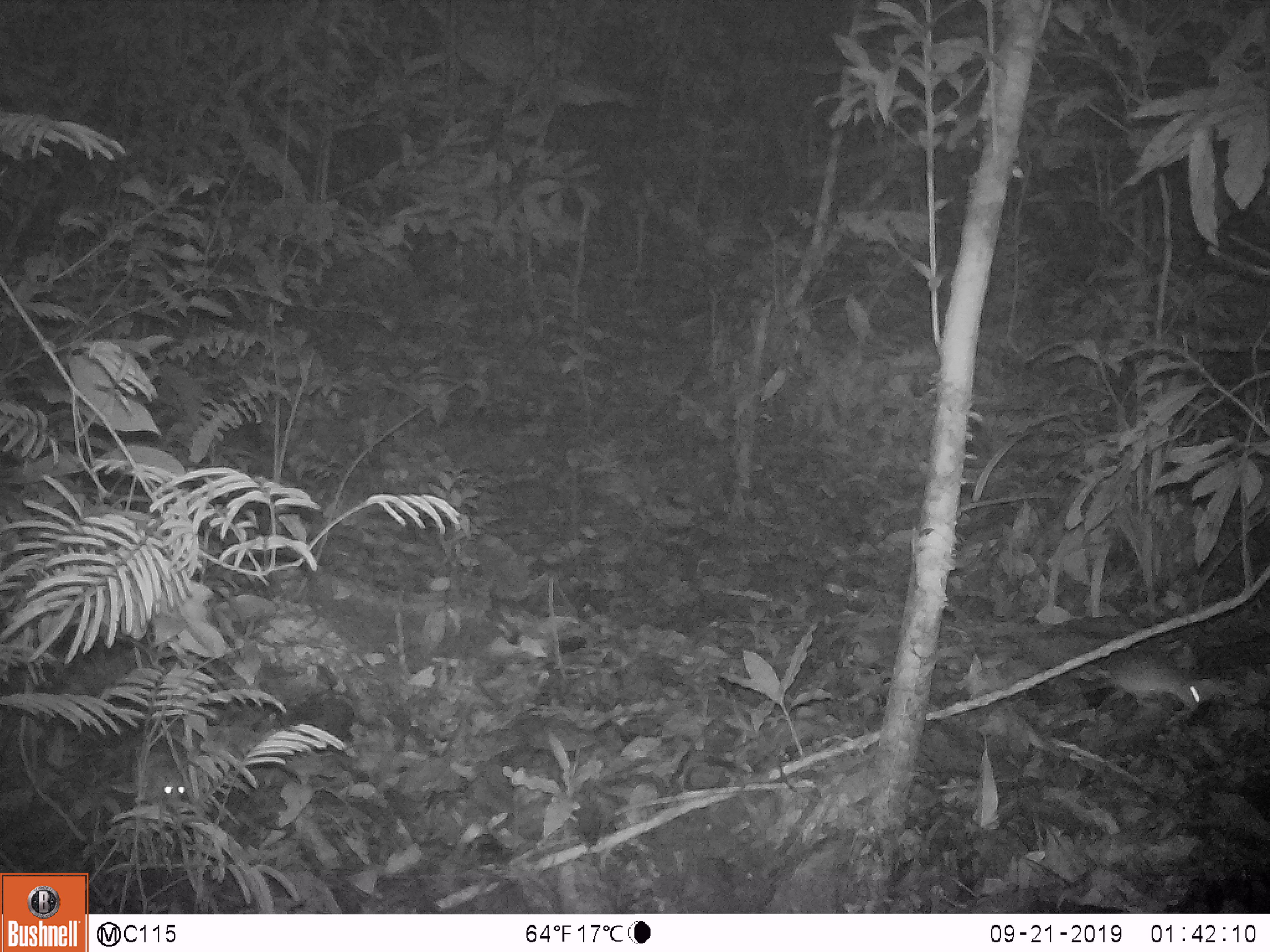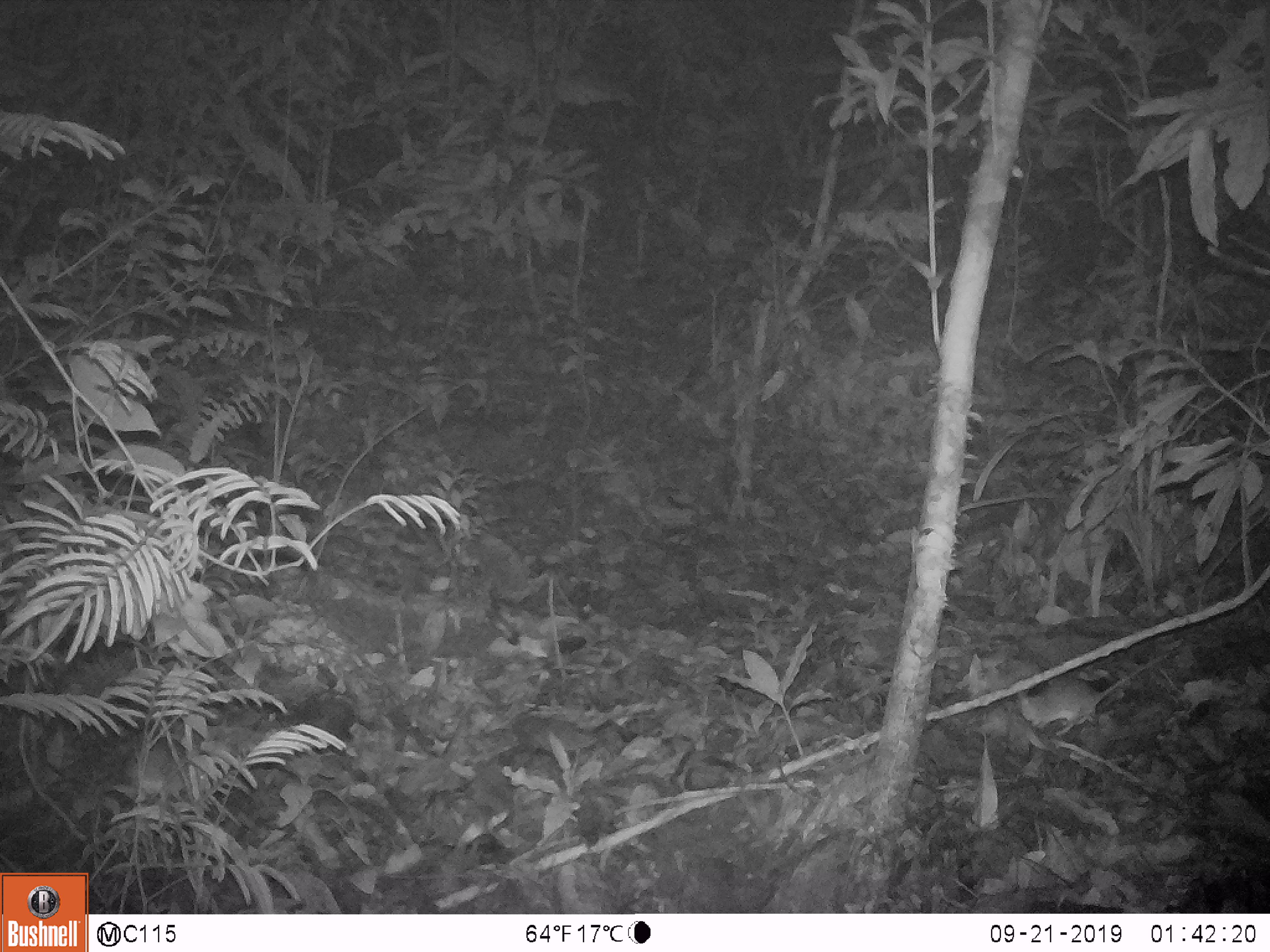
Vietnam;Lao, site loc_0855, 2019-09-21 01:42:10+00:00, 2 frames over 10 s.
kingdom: Animalia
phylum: Chordata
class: Mammalia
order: Rodentia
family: Muridae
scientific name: Muridae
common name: old-world mice and rats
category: unidentified murid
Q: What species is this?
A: Unidentified murid (old-world mice and rats) (Muridae).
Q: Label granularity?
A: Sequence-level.